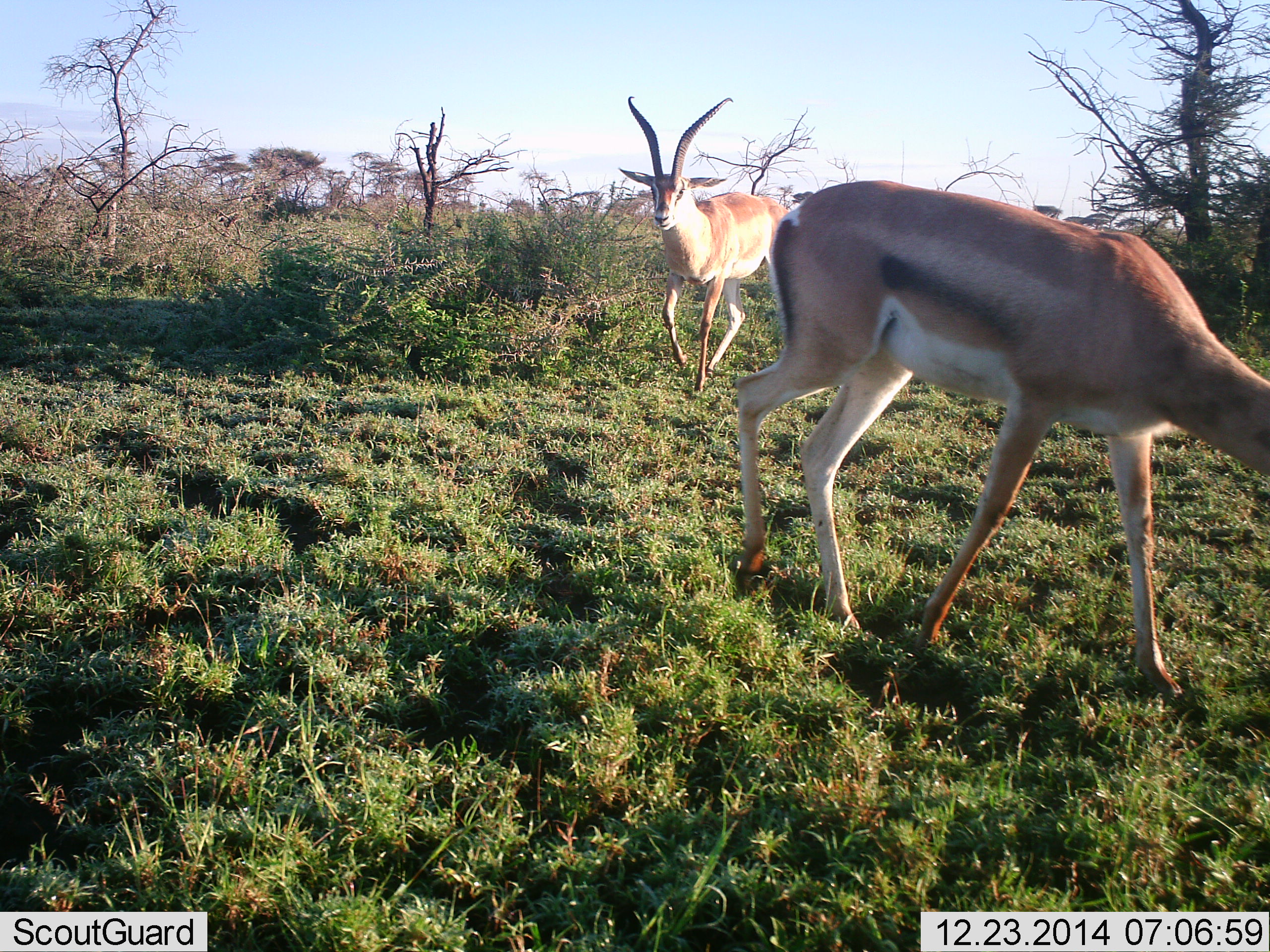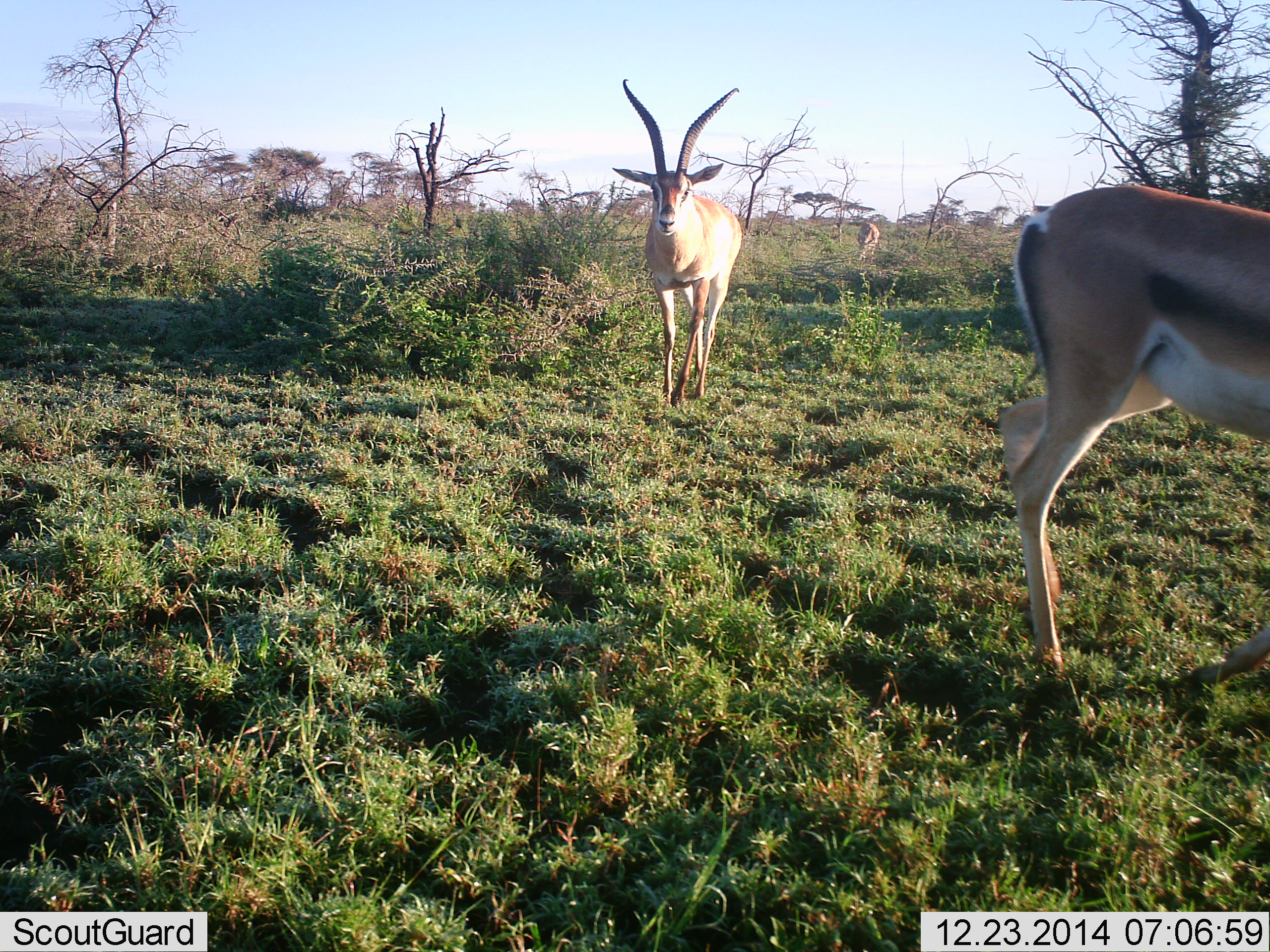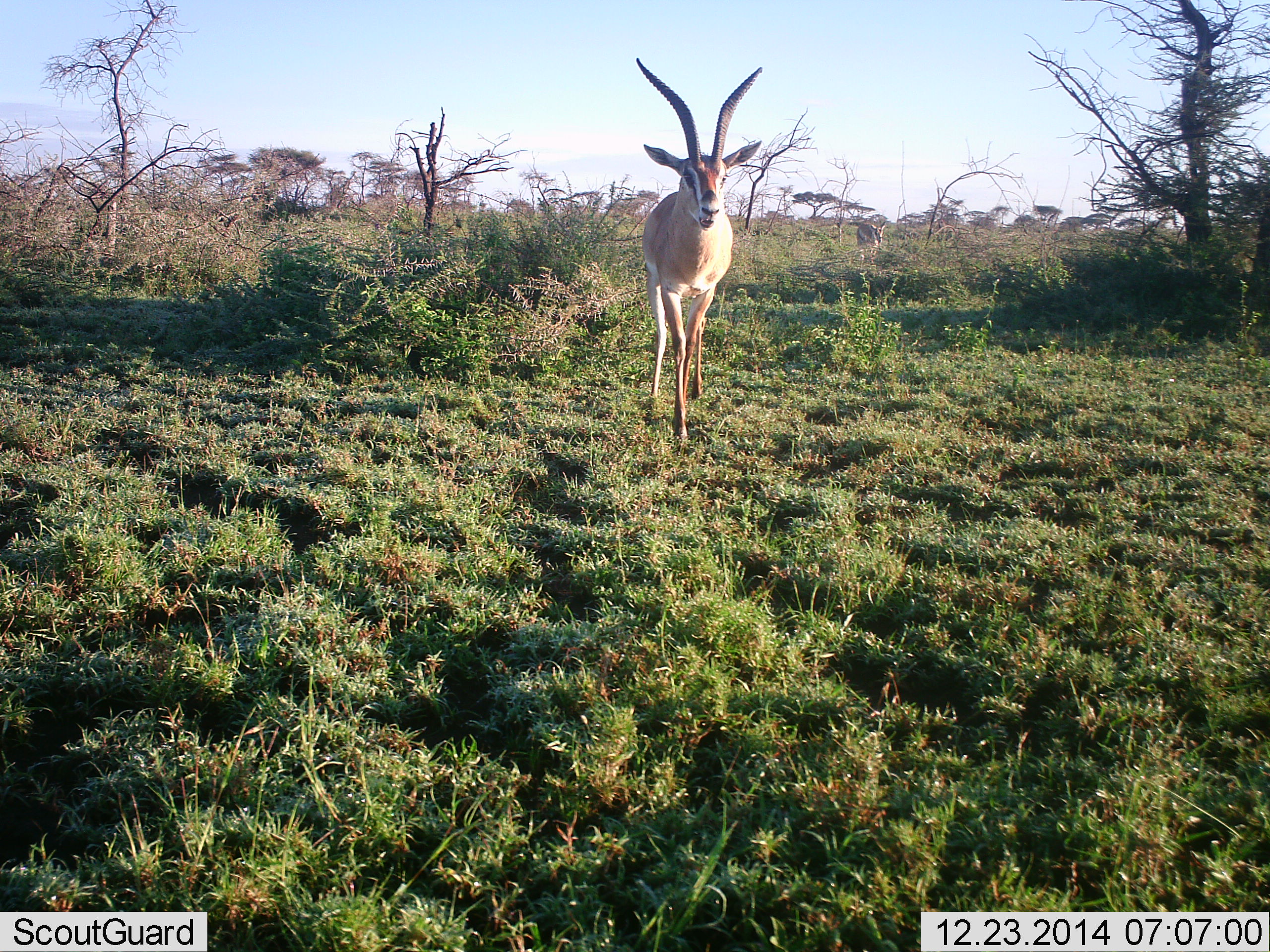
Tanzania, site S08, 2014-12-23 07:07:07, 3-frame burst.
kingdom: Animalia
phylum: Chordata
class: Mammalia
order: Artiodactyla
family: Bovidae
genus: Eudorcas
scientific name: Eudorcas thomsonii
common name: thomson's gazelle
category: gazellethomsons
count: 3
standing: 0%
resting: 0%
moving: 100%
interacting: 0%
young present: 0%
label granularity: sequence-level